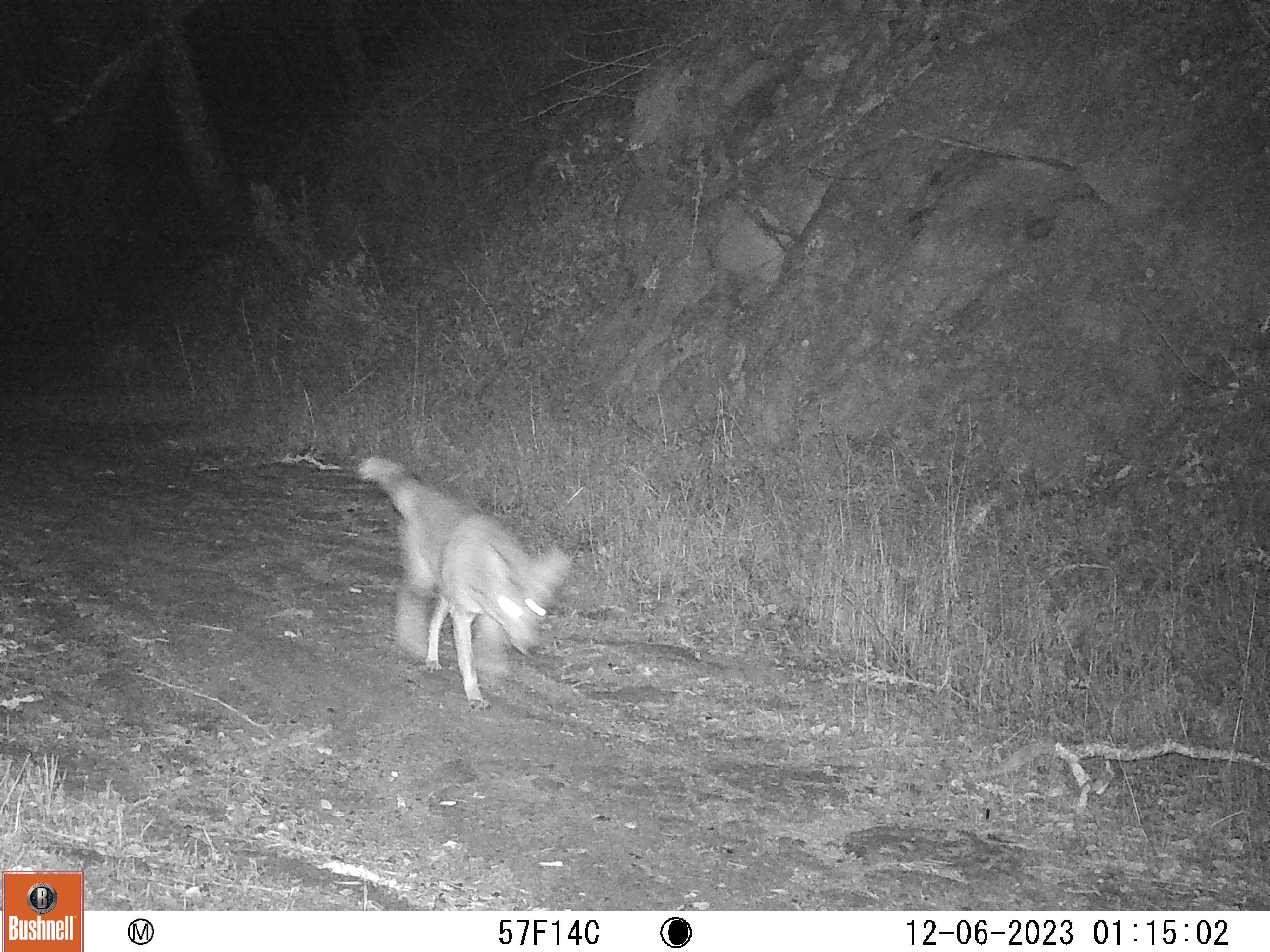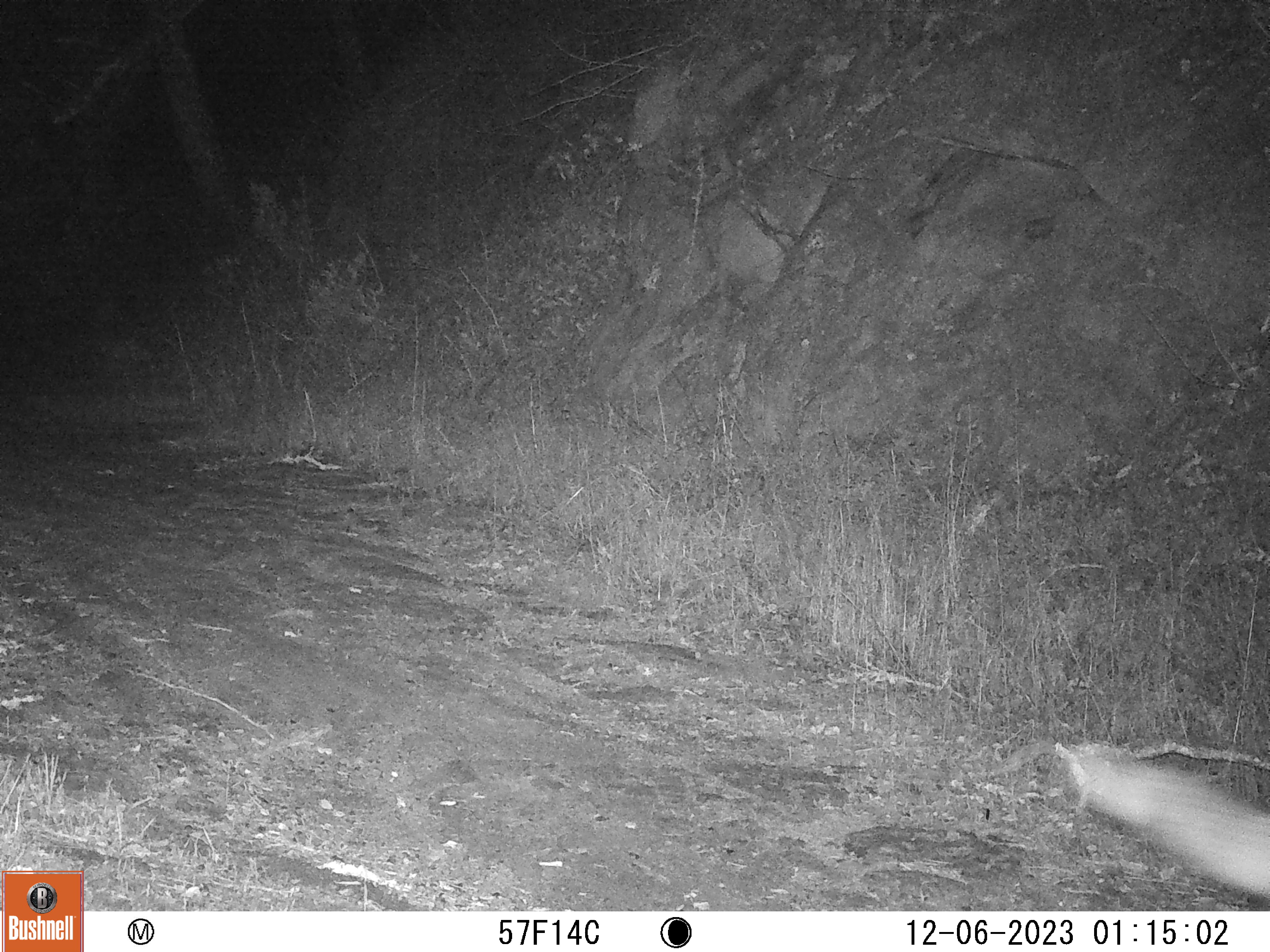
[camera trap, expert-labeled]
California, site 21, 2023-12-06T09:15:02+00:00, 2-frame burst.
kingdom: Animalia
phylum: Chordata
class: Mammalia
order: Carnivora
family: Canidae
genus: Canis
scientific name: Canis latrans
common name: coyote